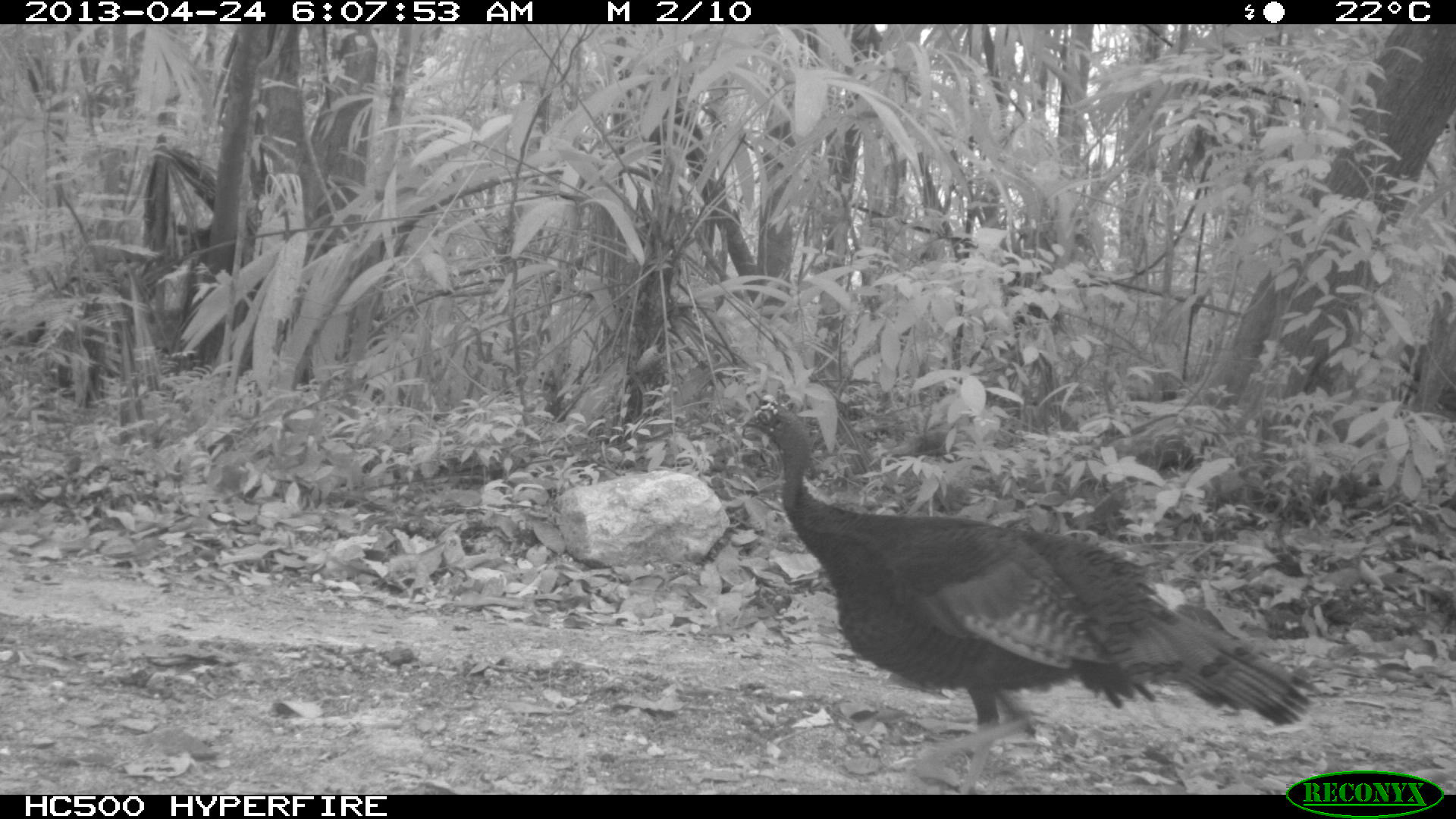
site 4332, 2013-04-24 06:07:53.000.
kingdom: Animalia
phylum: Chordata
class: Aves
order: Galliformes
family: Phasianidae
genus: Meleagris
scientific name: Meleagris ocellata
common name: ocellated turkey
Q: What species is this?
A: Meleagris ocellata (ocellated turkey).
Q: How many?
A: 1.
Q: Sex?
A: Male.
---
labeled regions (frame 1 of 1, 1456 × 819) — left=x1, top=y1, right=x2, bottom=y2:
meleagris ocellata: left=736, top=391, right=1322, bottom=793